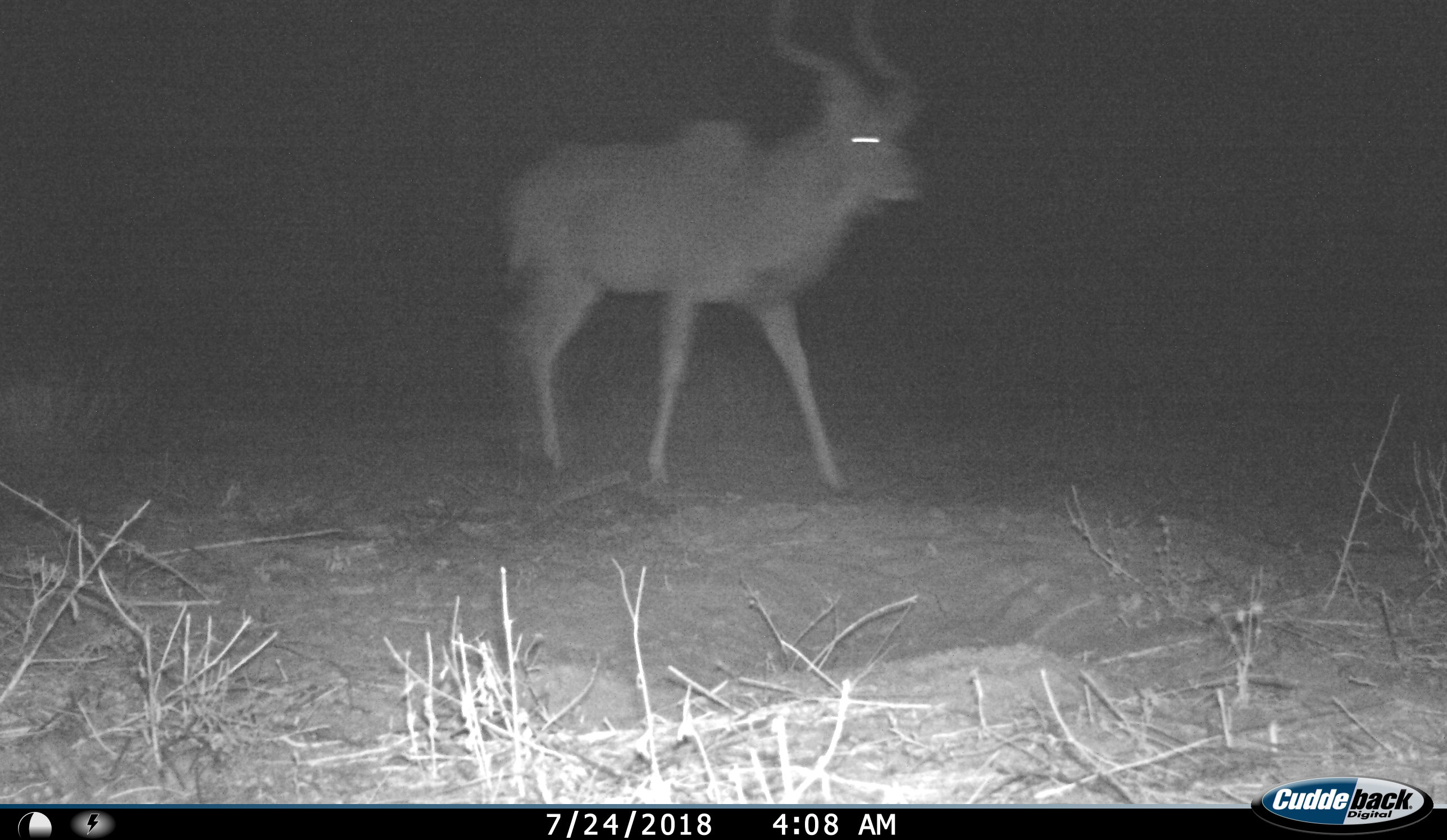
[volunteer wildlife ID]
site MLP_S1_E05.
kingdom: Animalia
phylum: Chordata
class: Mammalia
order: Artiodactyla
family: Bovidae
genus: Tragelaphus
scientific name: Tragelaphus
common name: kudu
Kudu (Tragelaphus), count 1. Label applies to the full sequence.